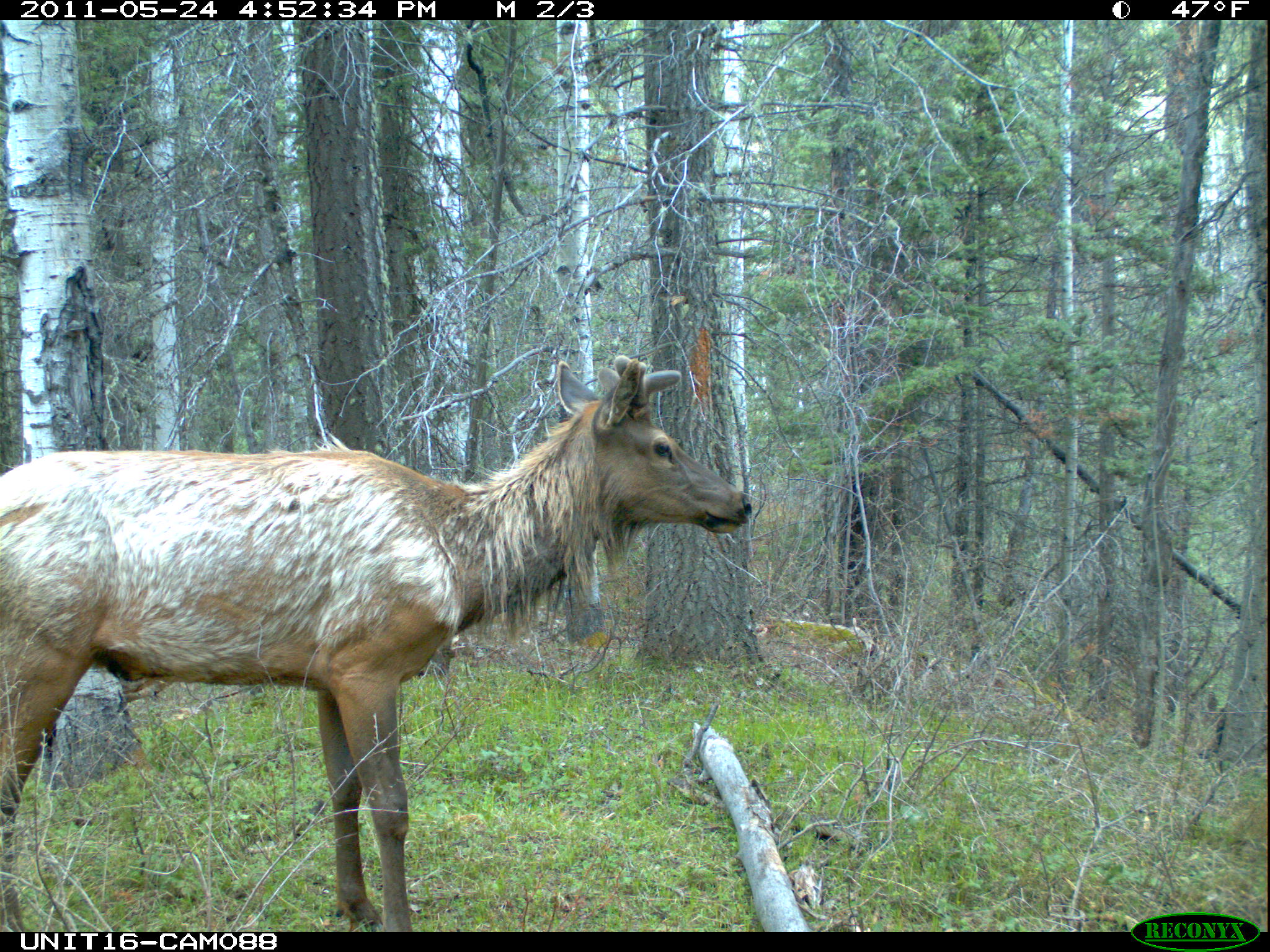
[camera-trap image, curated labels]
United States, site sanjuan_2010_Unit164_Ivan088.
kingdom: Animalia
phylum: Chordata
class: Mammalia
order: Artiodactyla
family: Cervidae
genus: Cervus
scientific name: Cervus elaphus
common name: red deer